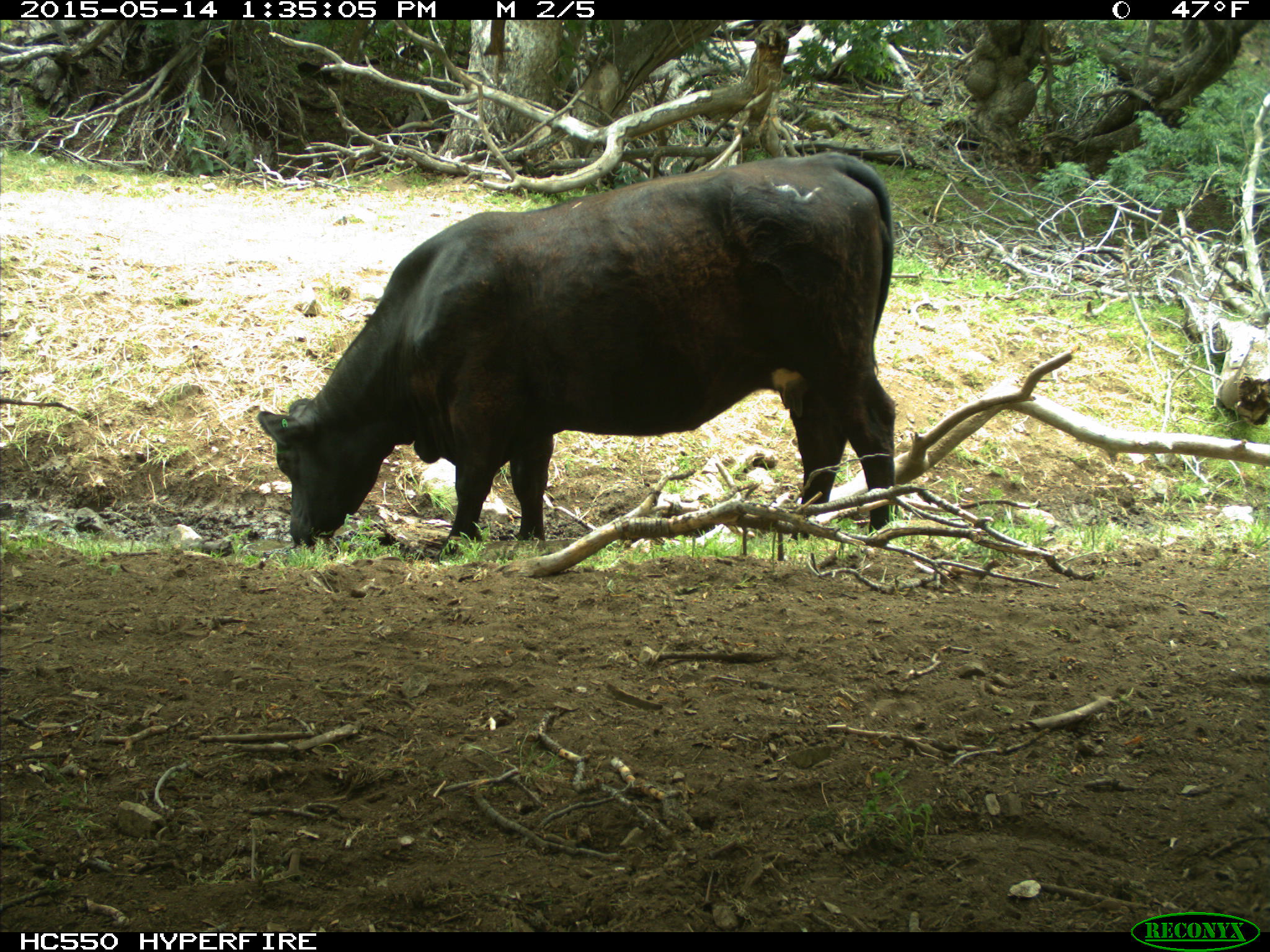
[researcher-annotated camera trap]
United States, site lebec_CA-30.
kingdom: Animalia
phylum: Chordata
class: Mammalia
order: Artiodactyla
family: Bovidae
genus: Bos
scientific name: Bos taurus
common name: domestic cow